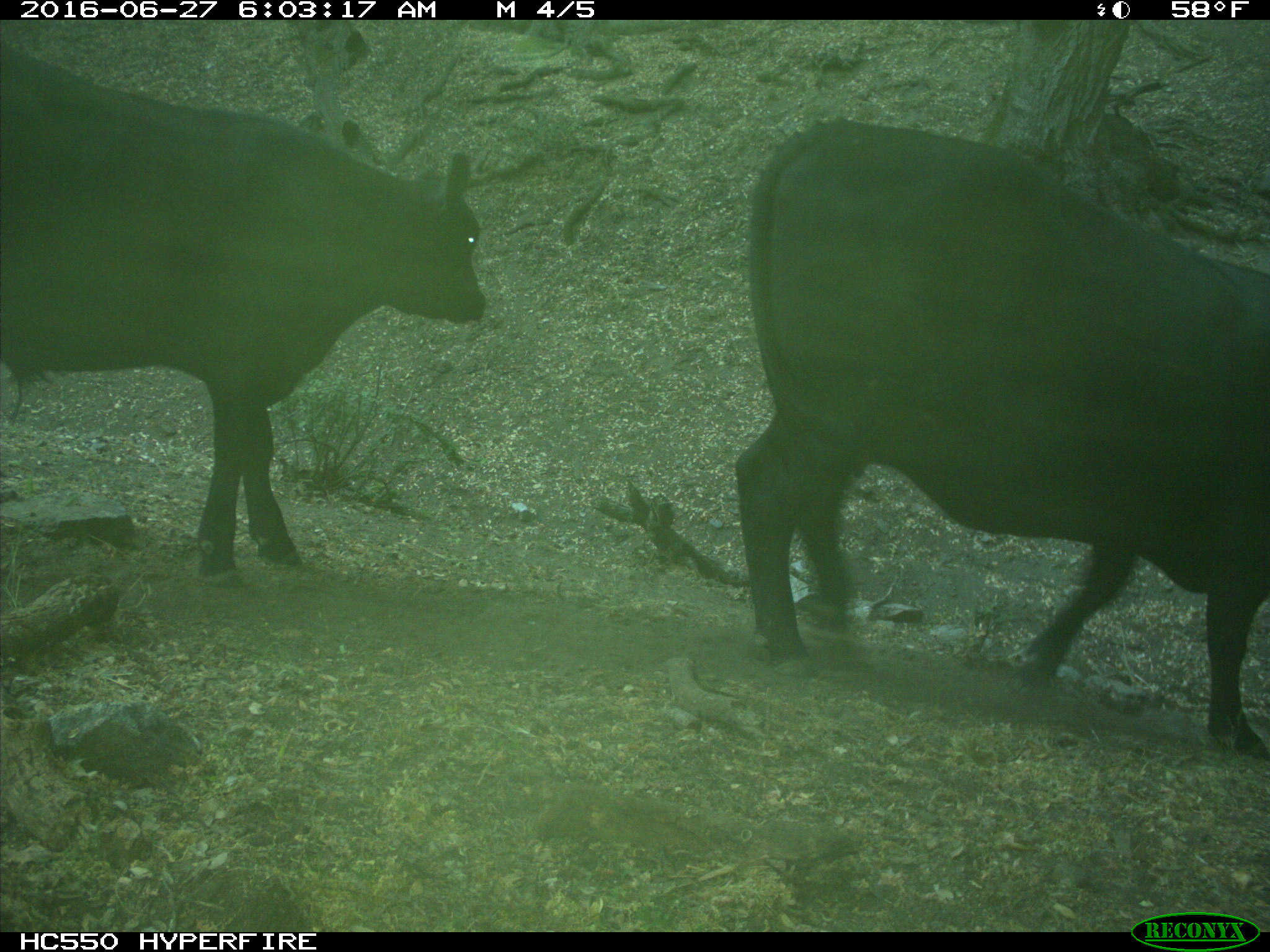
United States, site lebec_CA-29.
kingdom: Animalia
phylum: Chordata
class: Mammalia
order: Artiodactyla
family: Bovidae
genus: Bos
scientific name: Bos taurus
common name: domestic cow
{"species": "Bos taurus (domestic cow)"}